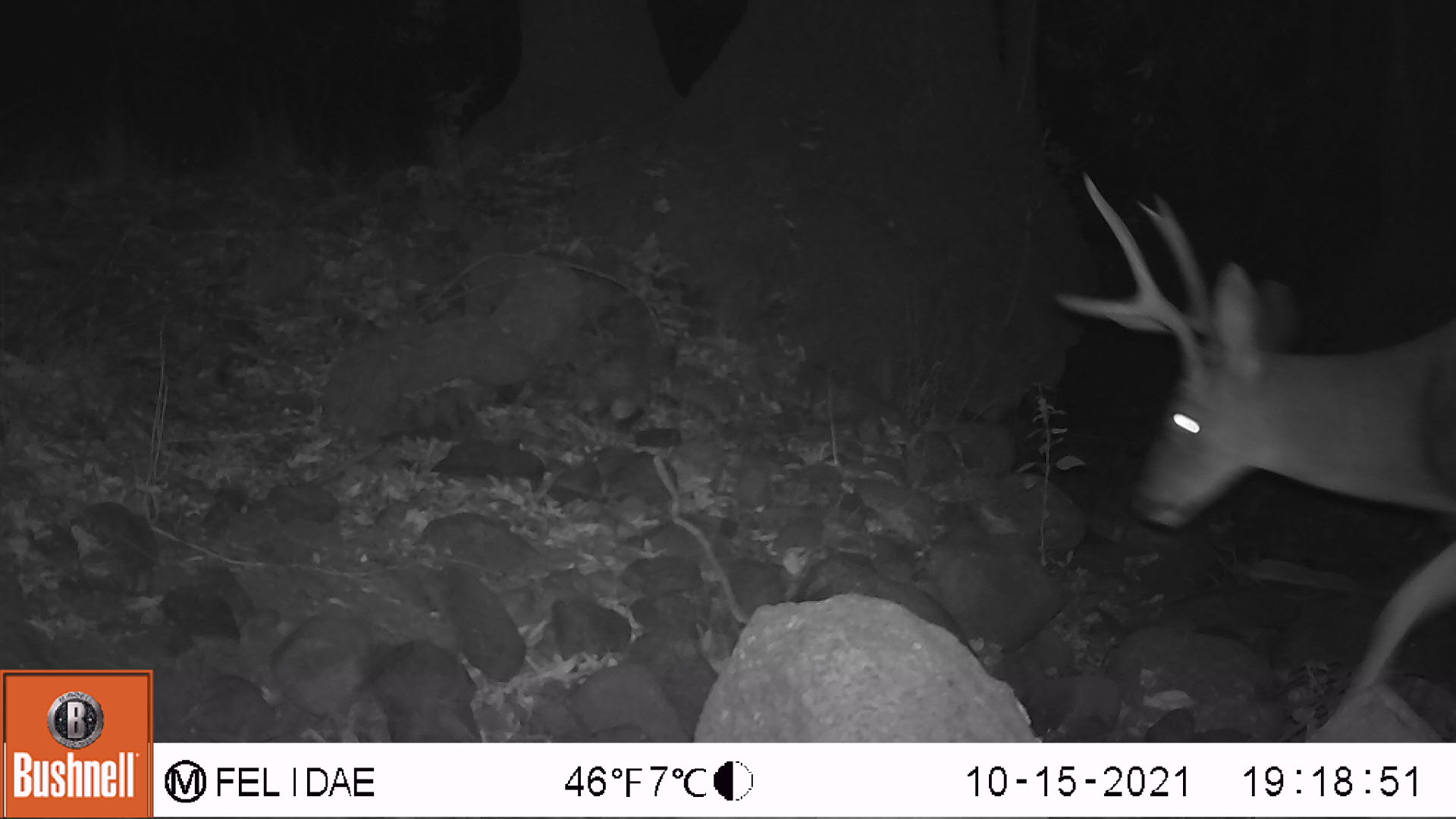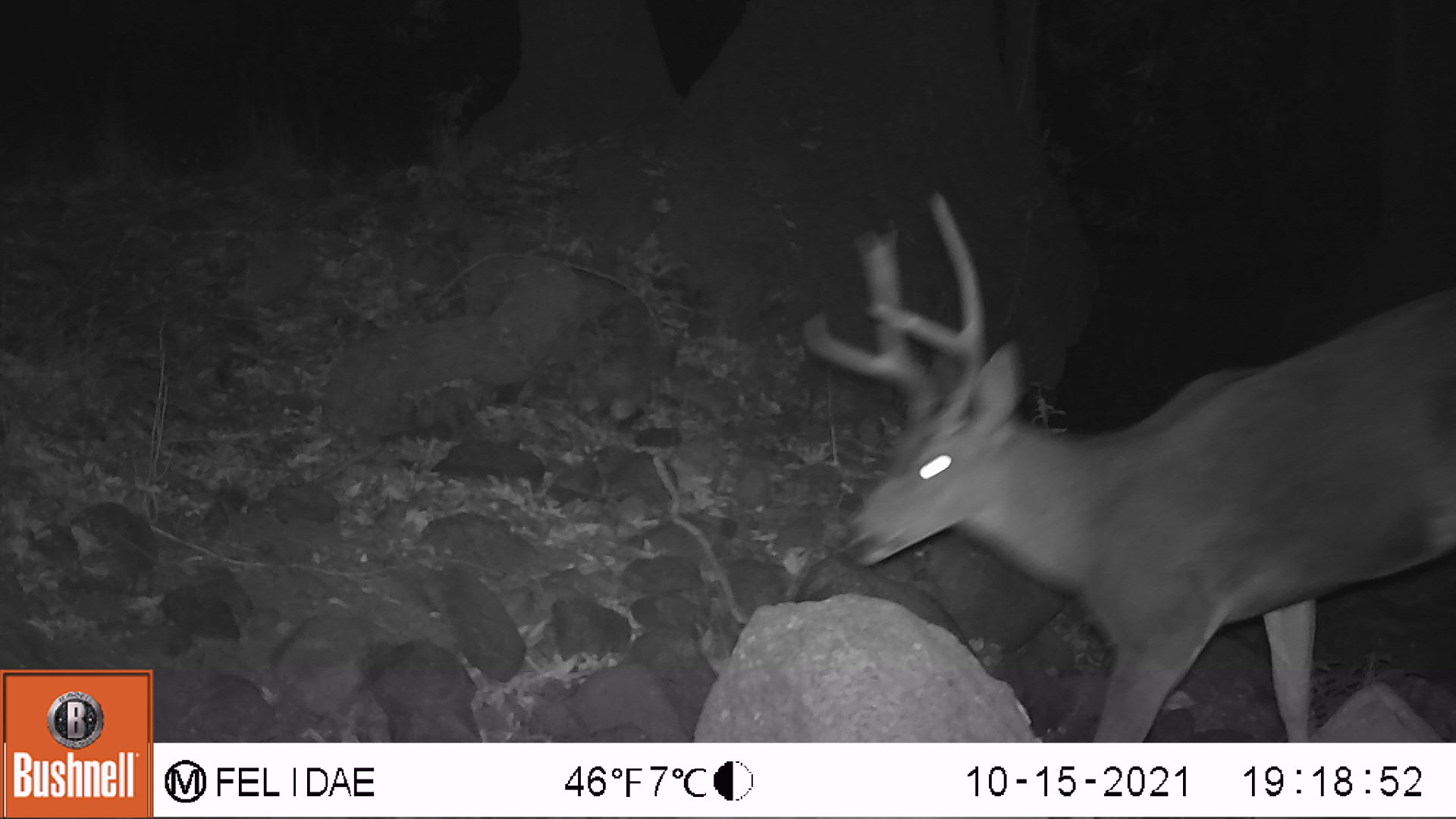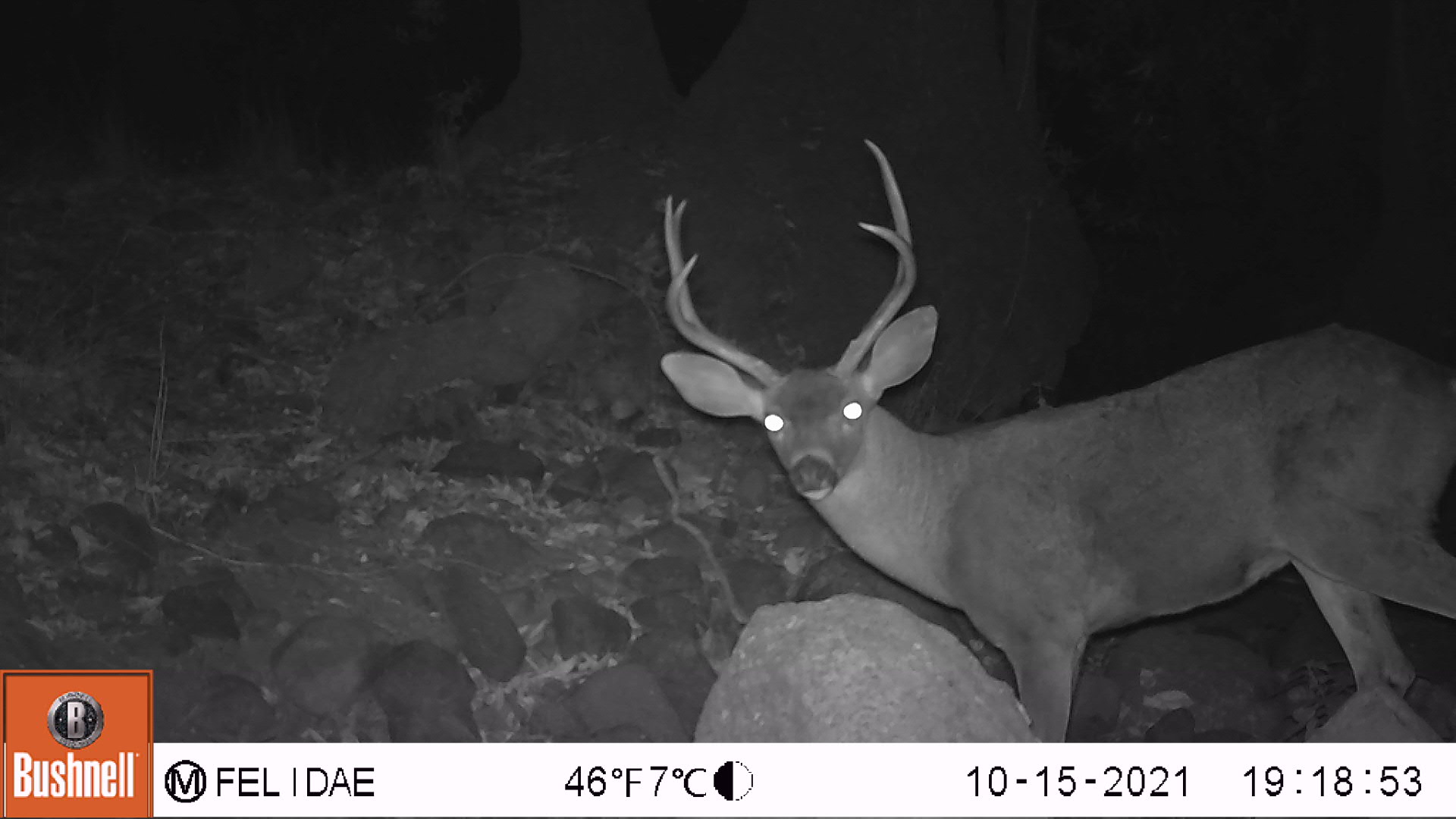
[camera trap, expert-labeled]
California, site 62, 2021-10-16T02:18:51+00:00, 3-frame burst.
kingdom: Animalia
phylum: Chordata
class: Mammalia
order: Artiodactyla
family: Cervidae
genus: Odocoileus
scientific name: Odocoileus hemionus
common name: mule deer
Mule deer (Odocoileus hemionus).